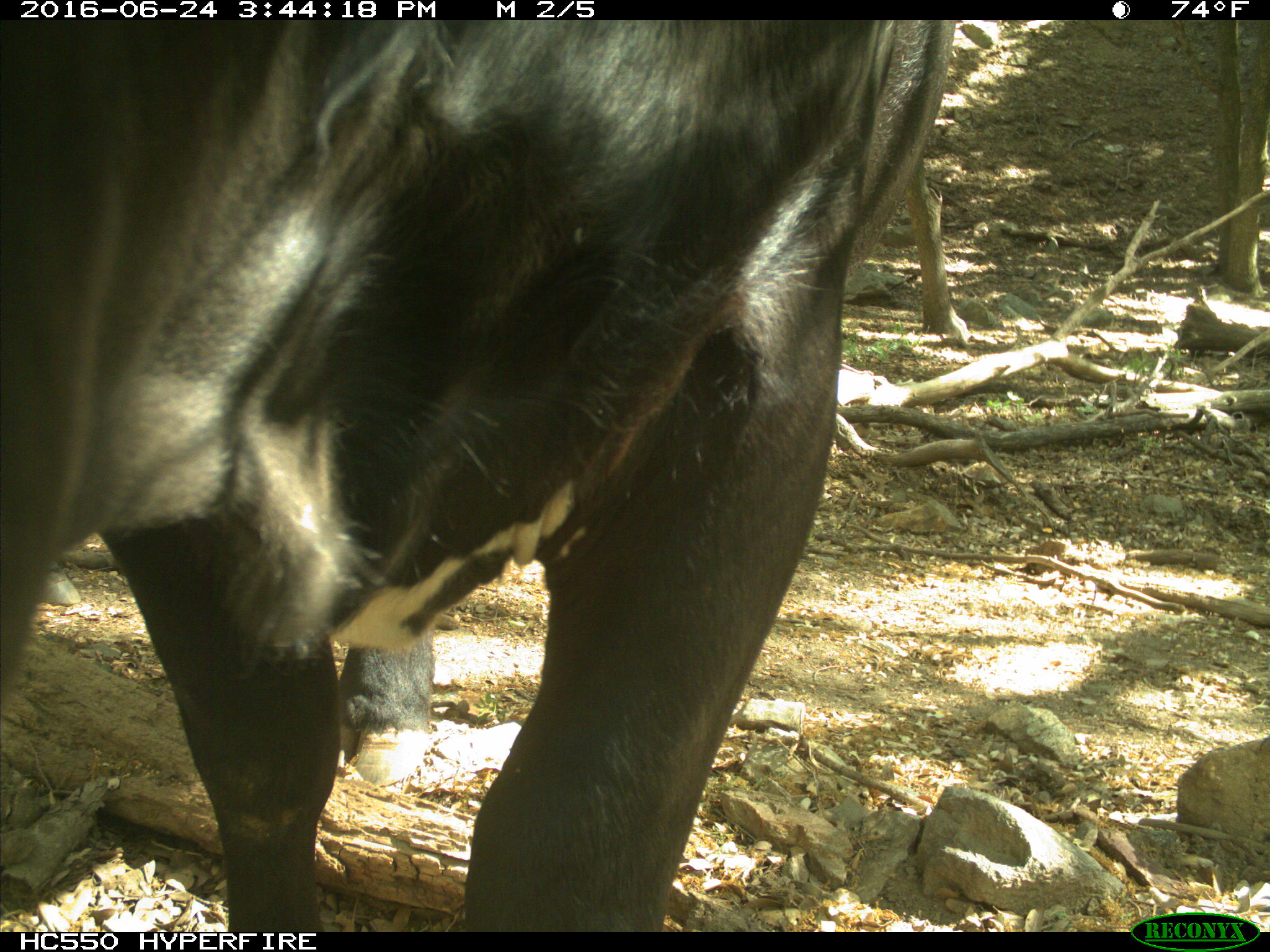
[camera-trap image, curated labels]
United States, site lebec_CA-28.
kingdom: Animalia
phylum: Chordata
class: Mammalia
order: Artiodactyla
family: Bovidae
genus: Bos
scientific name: Bos taurus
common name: domestic cow